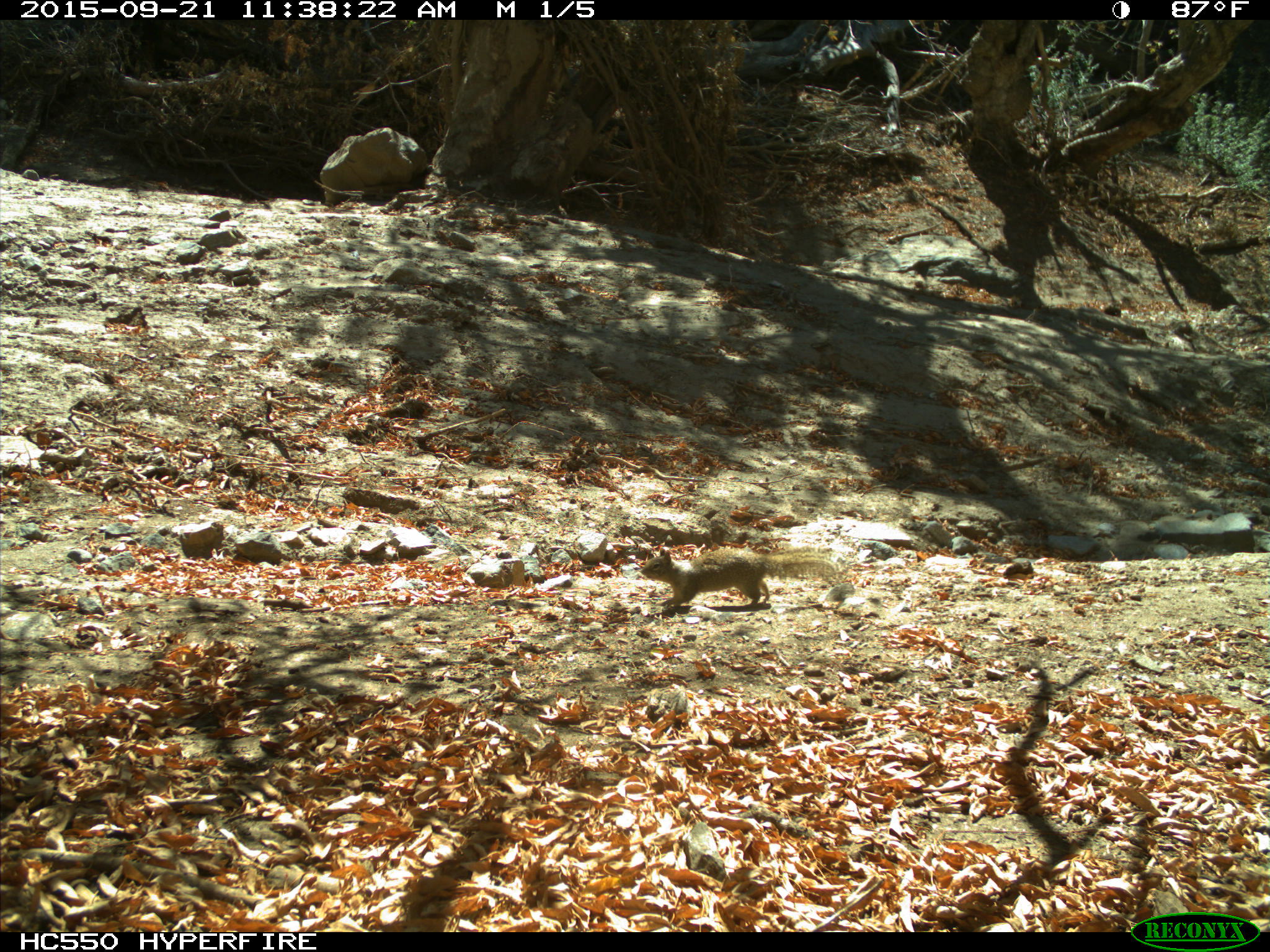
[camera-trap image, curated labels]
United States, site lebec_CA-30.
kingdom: Animalia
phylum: Chordata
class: Mammalia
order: Rodentia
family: Sciuridae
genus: Otospermophilus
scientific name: Otospermophilus beecheyi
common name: california ground squirrel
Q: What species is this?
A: Otospermophilus beecheyi (california ground squirrel).